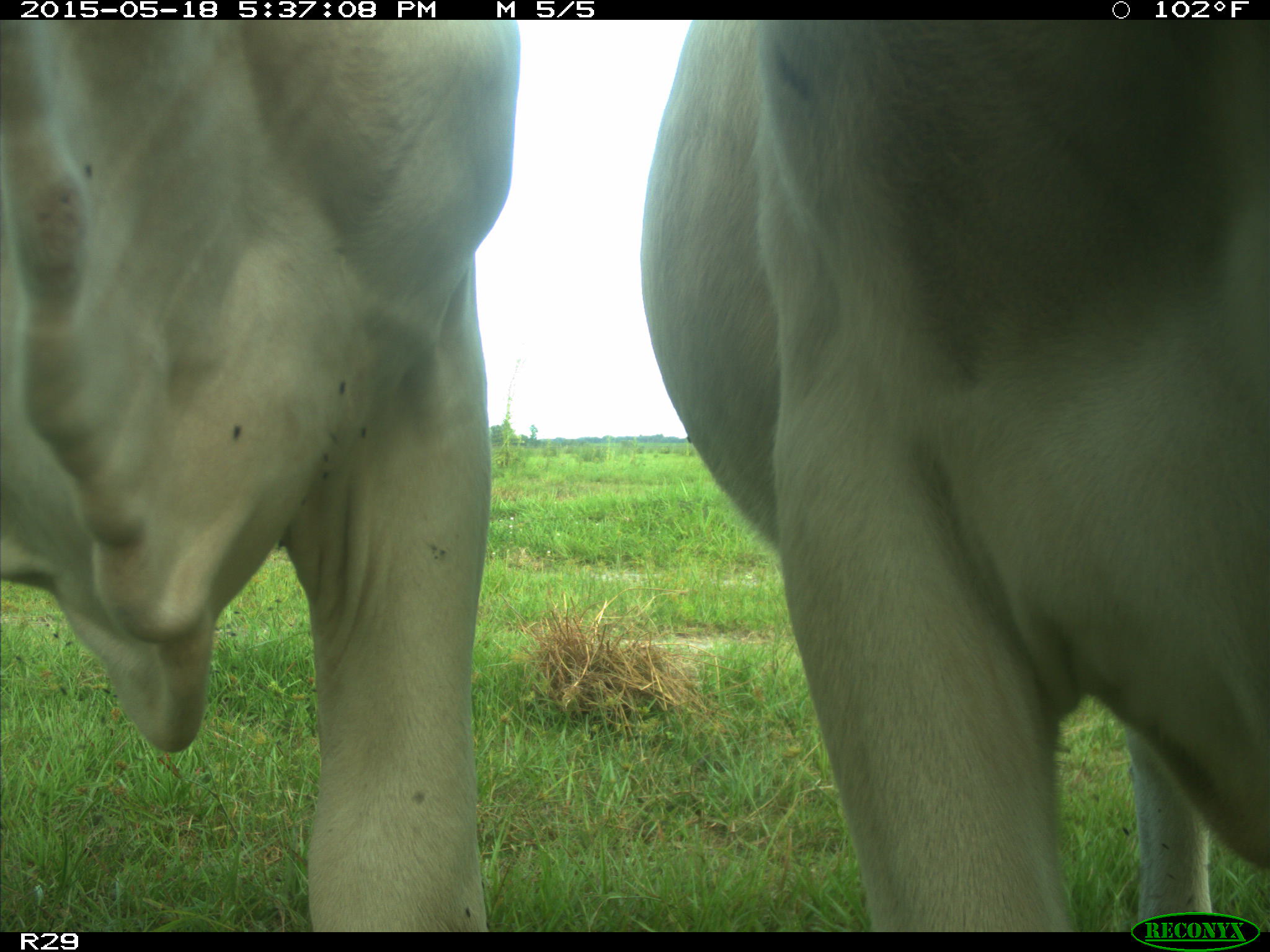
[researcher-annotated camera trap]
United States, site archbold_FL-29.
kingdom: Animalia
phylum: Chordata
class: Mammalia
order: Artiodactyla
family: Bovidae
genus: Bos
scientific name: Bos taurus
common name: domestic cow